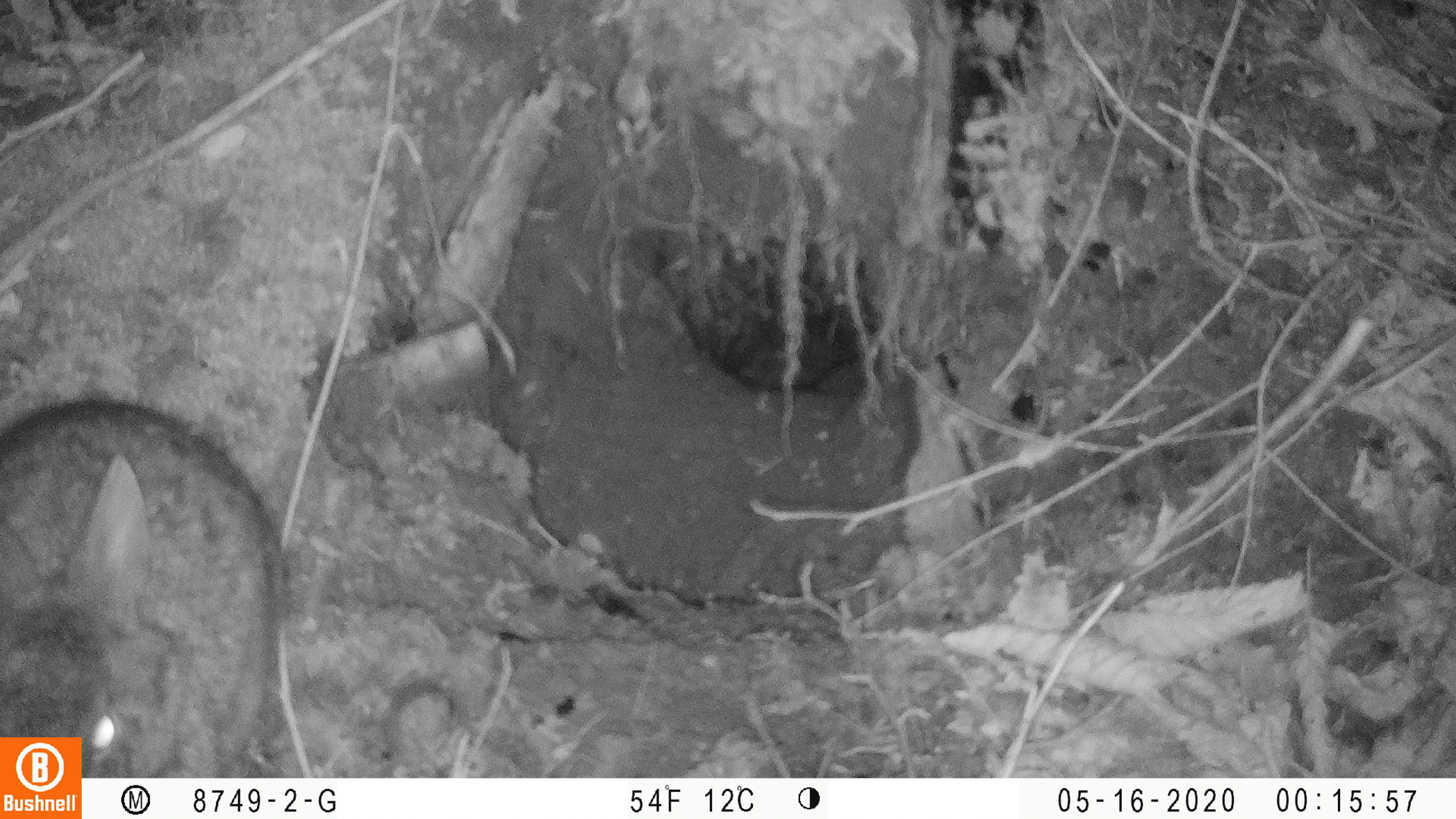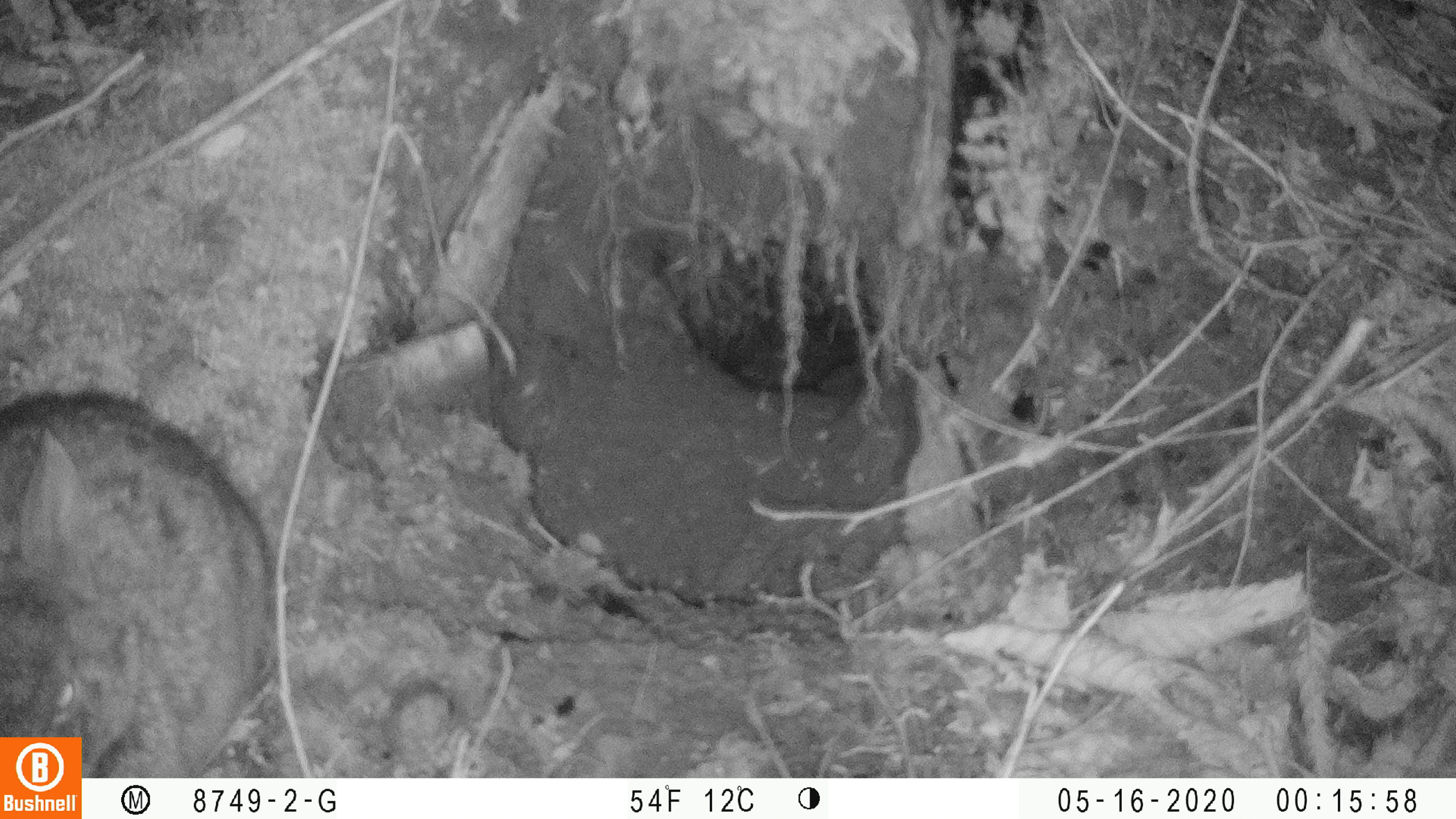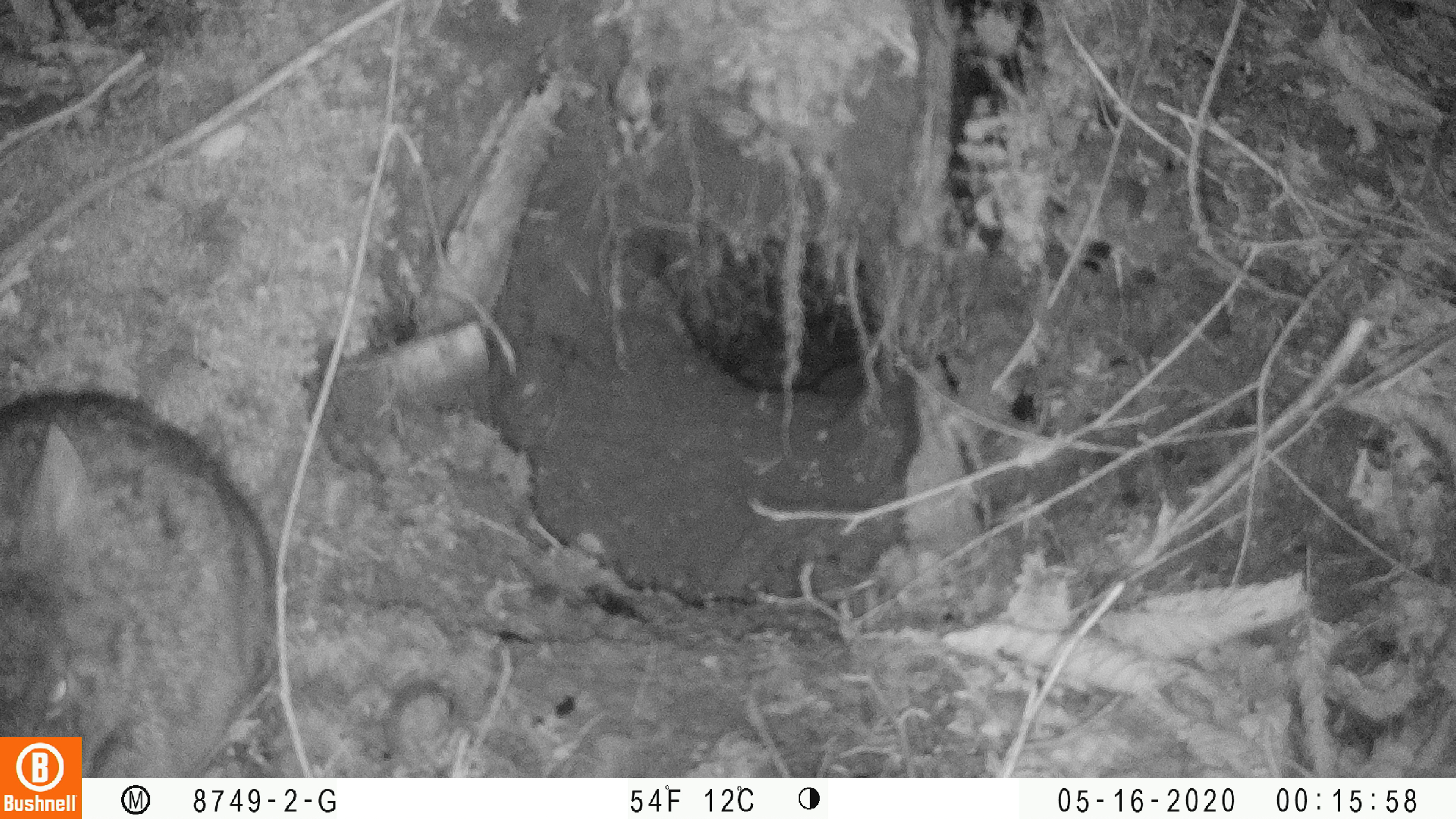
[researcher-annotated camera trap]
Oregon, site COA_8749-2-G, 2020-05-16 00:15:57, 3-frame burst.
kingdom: Animalia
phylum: Chordata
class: Mammalia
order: Lagomorpha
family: Leporidae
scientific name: Leporidae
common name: hares and rabbits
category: leporidae family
Leporidae family (hares and rabbits) (Leporidae).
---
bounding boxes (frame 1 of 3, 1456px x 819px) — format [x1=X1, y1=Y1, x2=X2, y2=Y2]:
leporidae family: [x1=1, y1=392, x2=293, y2=728]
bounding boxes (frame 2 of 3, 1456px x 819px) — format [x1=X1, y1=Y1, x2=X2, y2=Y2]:
leporidae family: [x1=1, y1=383, x2=273, y2=730]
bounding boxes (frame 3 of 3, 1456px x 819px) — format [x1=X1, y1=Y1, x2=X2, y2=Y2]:
leporidae family: [x1=2, y1=384, x2=267, y2=730]